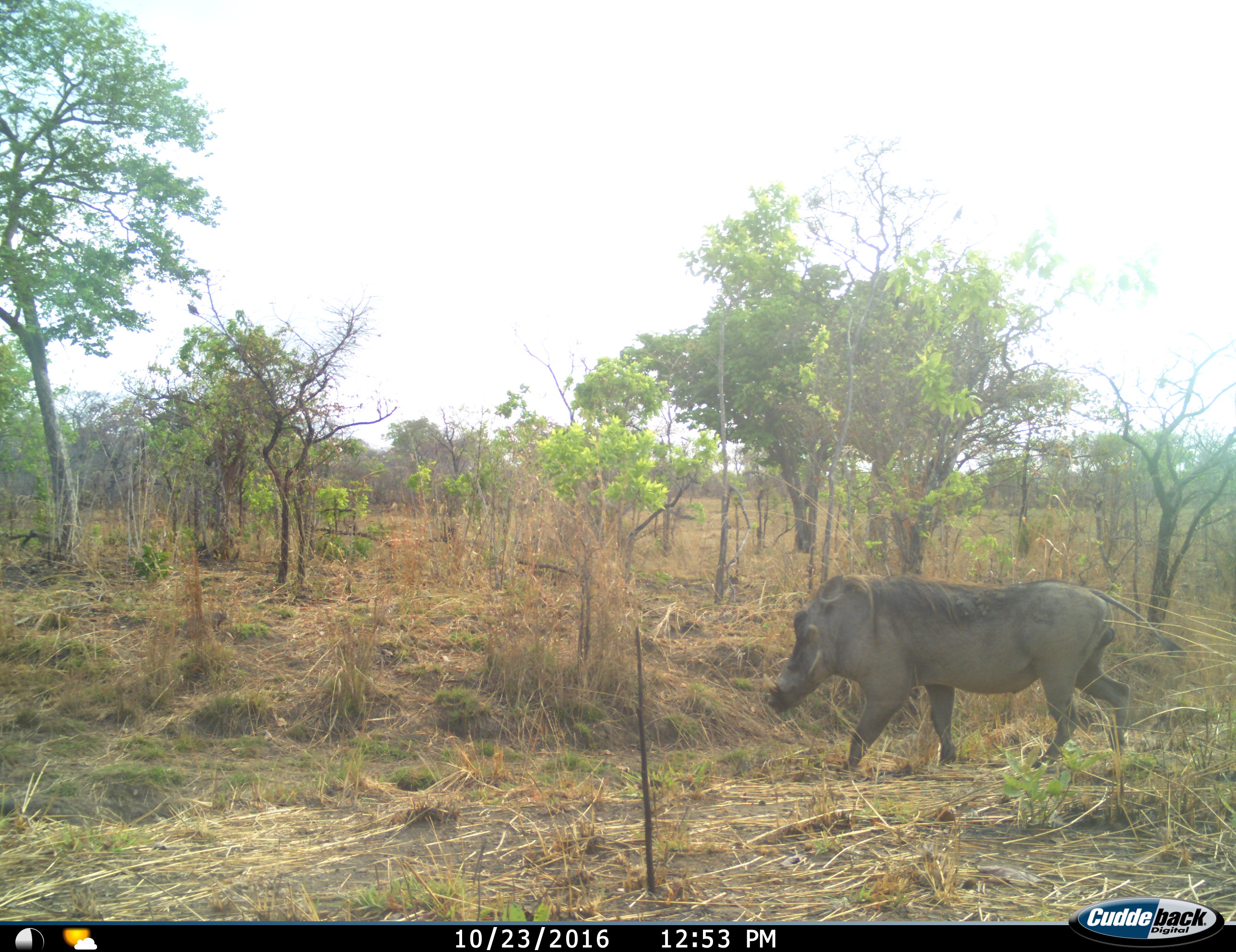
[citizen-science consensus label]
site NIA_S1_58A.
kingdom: Animalia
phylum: Chordata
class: Mammalia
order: Artiodactyla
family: Suidae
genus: Phacochoerus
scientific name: Phacochoerus africanus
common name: warthog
Warthog (Phacochoerus africanus), count 1. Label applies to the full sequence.